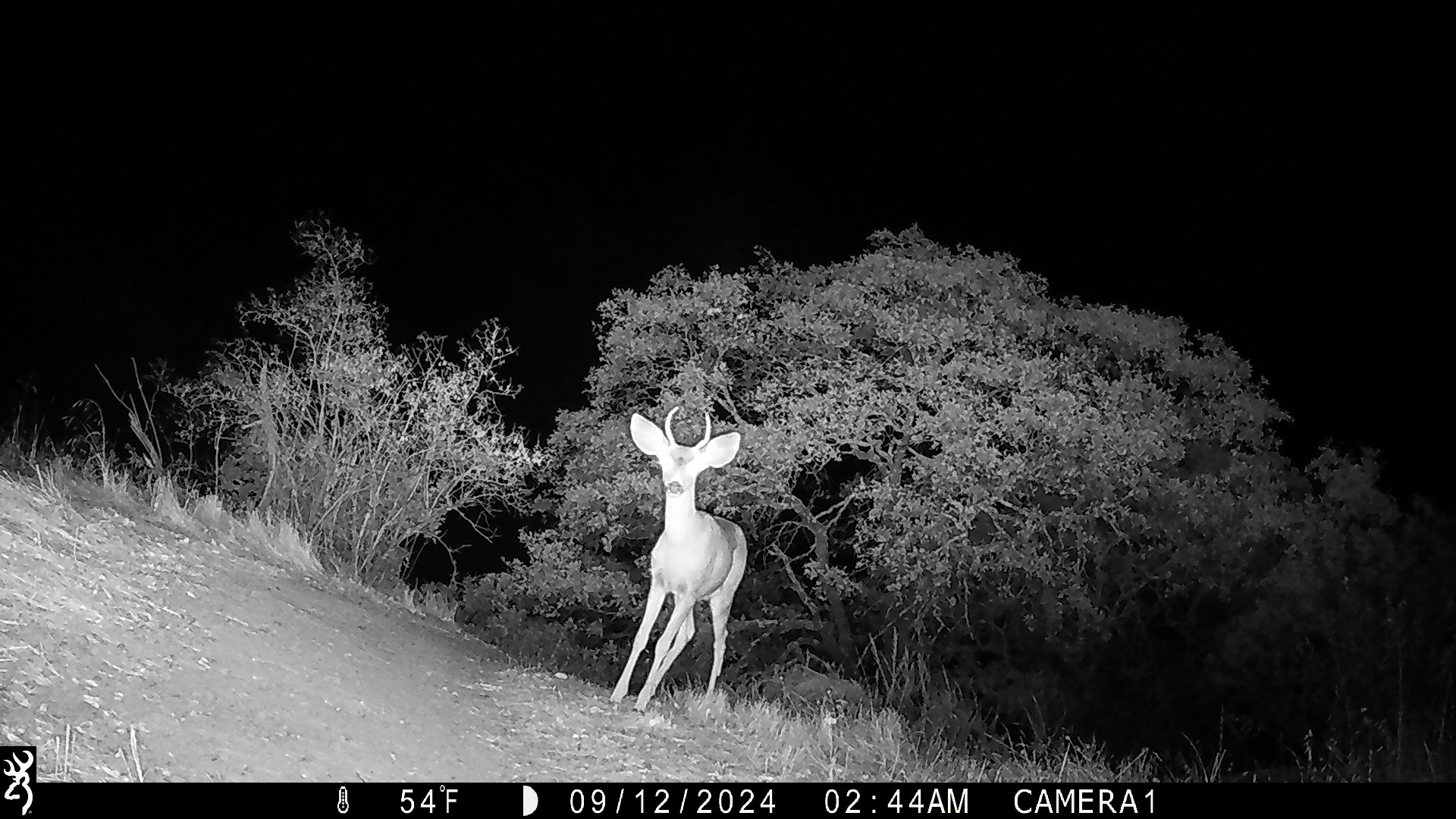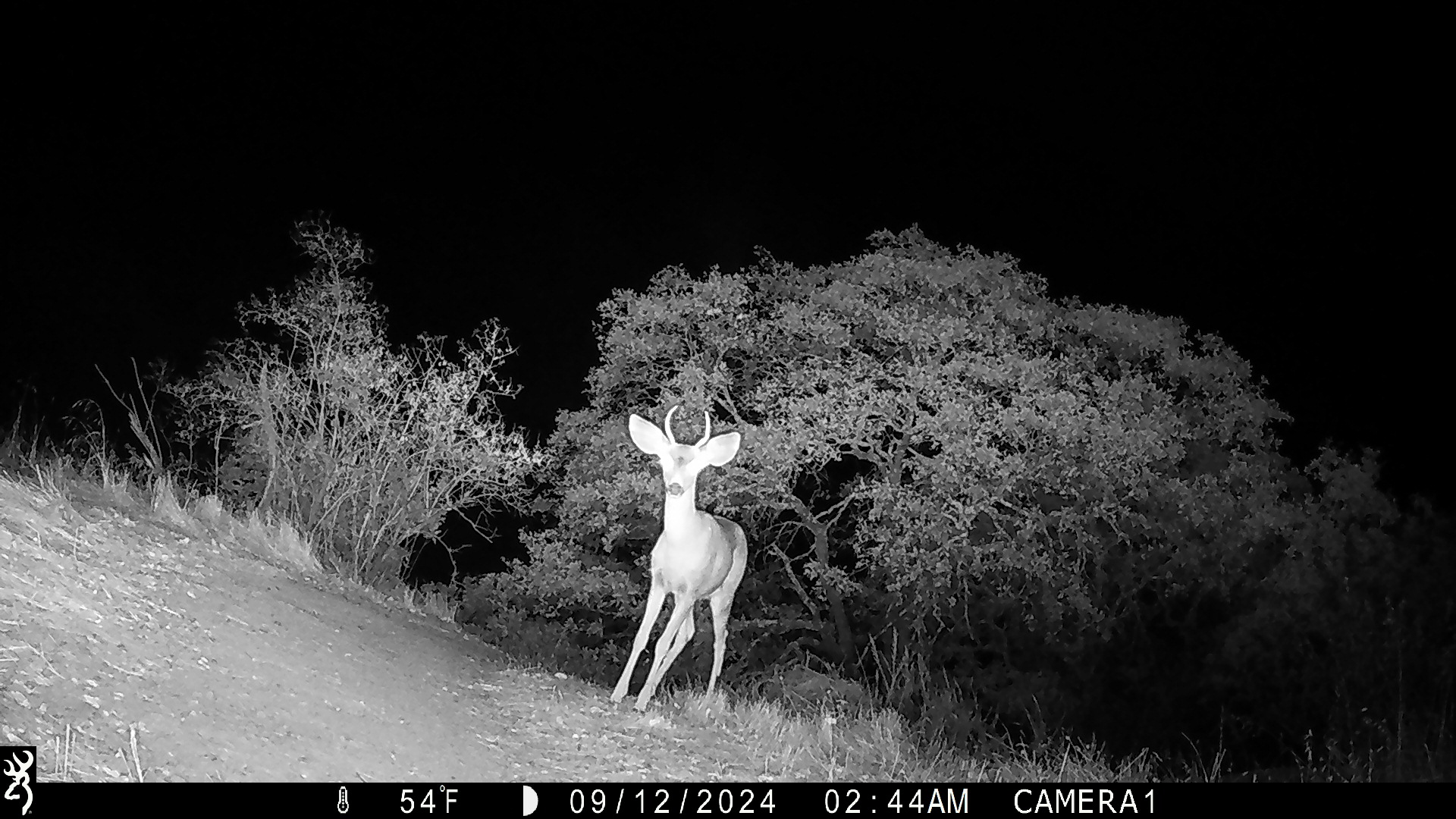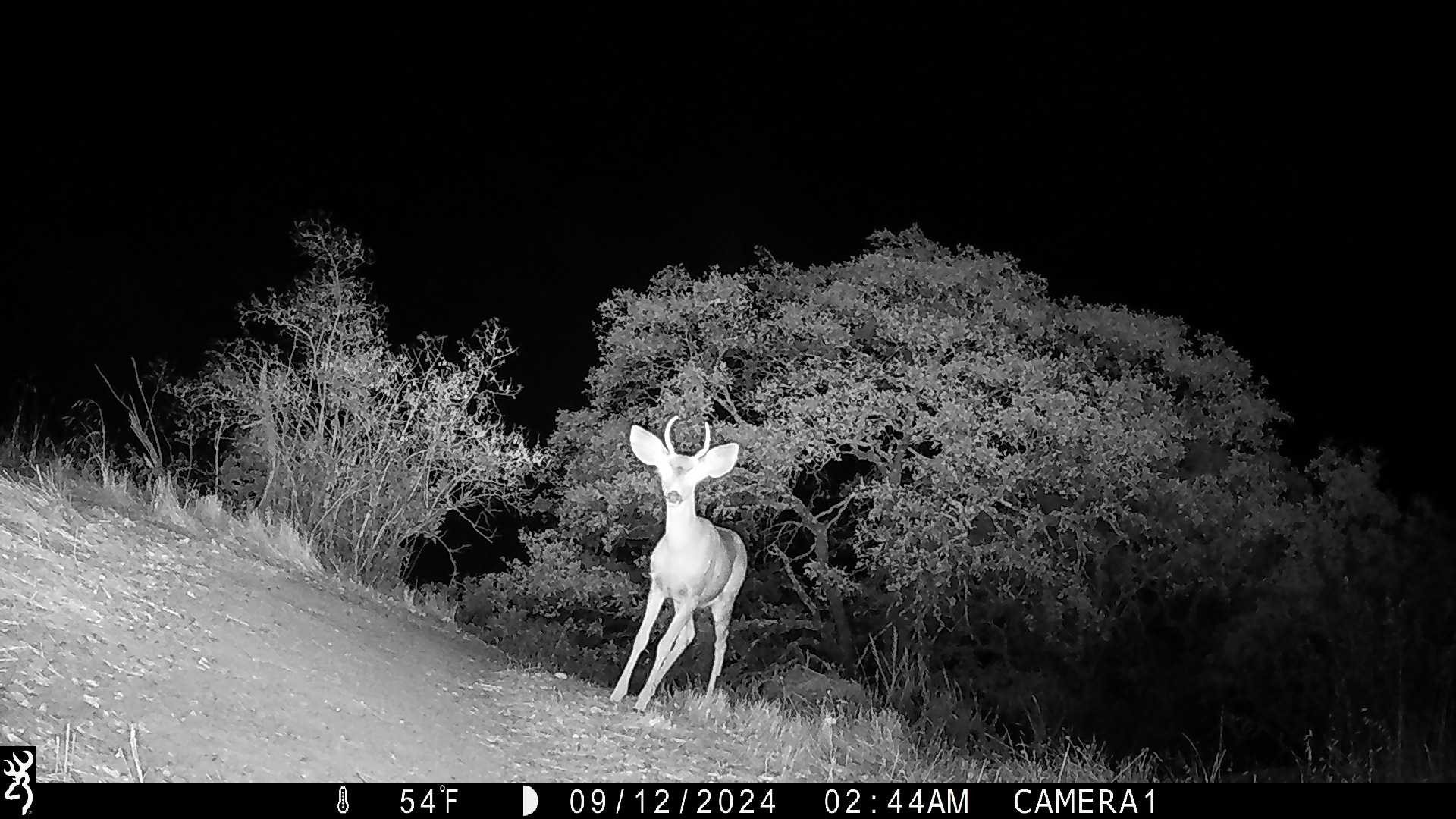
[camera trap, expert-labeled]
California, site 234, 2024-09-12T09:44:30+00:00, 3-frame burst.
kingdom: Animalia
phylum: Chordata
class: Mammalia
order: Artiodactyla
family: Cervidae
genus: Odocoileus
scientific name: Odocoileus hemionus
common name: mule deer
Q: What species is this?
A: Mule deer (Odocoileus hemionus).